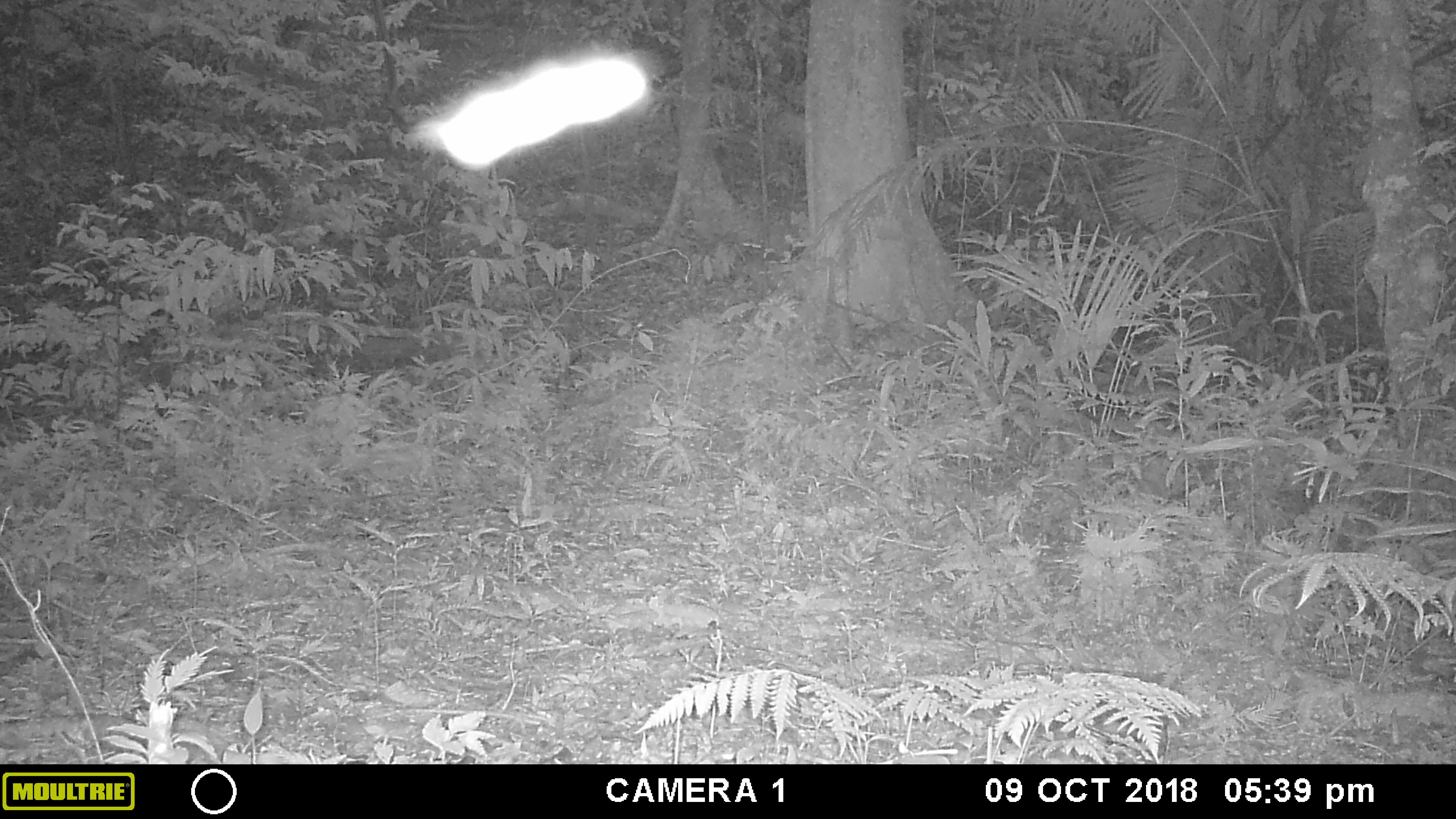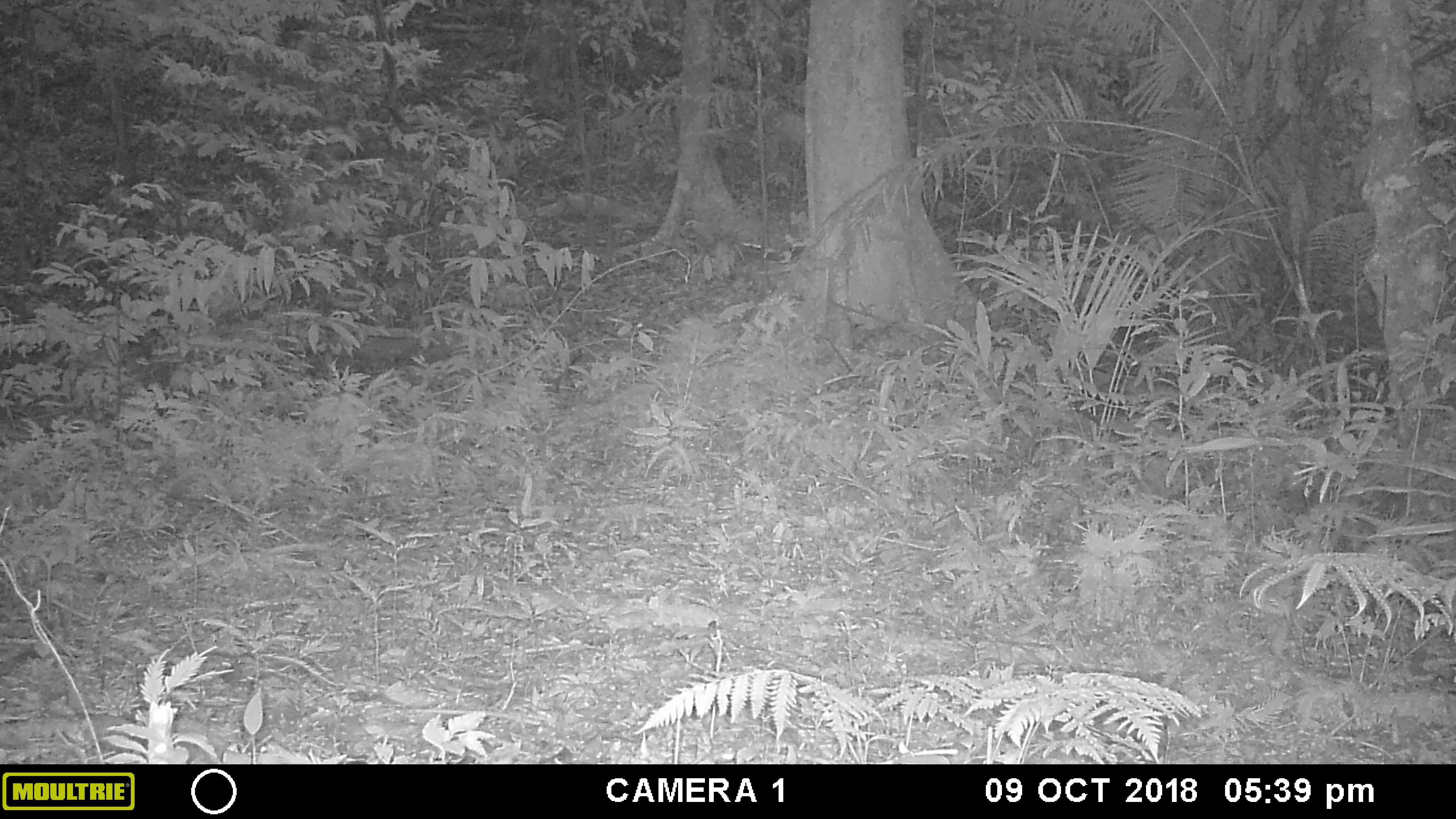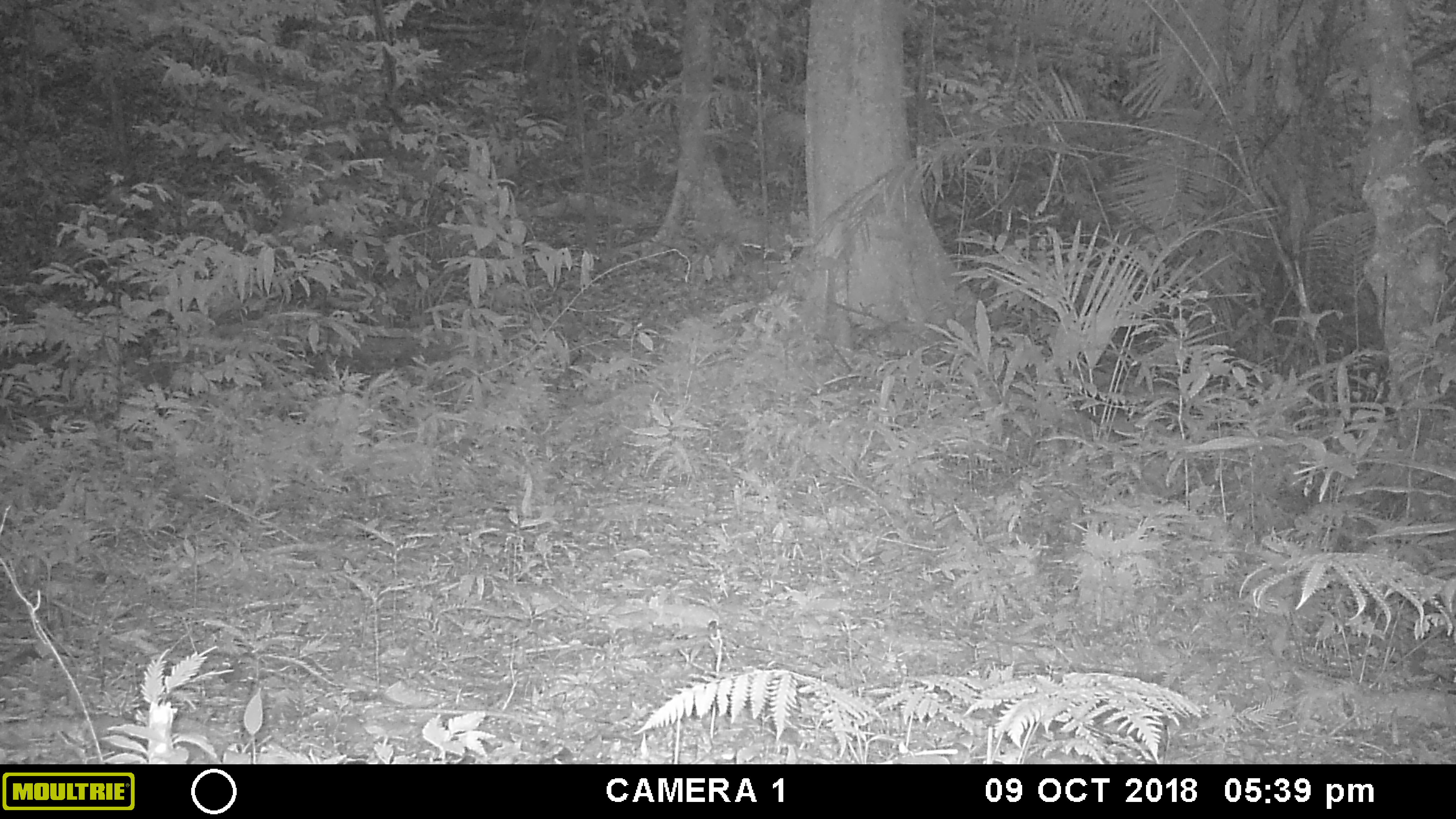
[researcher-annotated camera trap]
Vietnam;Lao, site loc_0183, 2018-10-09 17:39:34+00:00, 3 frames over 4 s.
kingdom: Animalia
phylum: Chordata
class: Mammalia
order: Artiodactyla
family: Suidae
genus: Sus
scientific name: Sus scrofa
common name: eurasian wild pig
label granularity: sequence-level